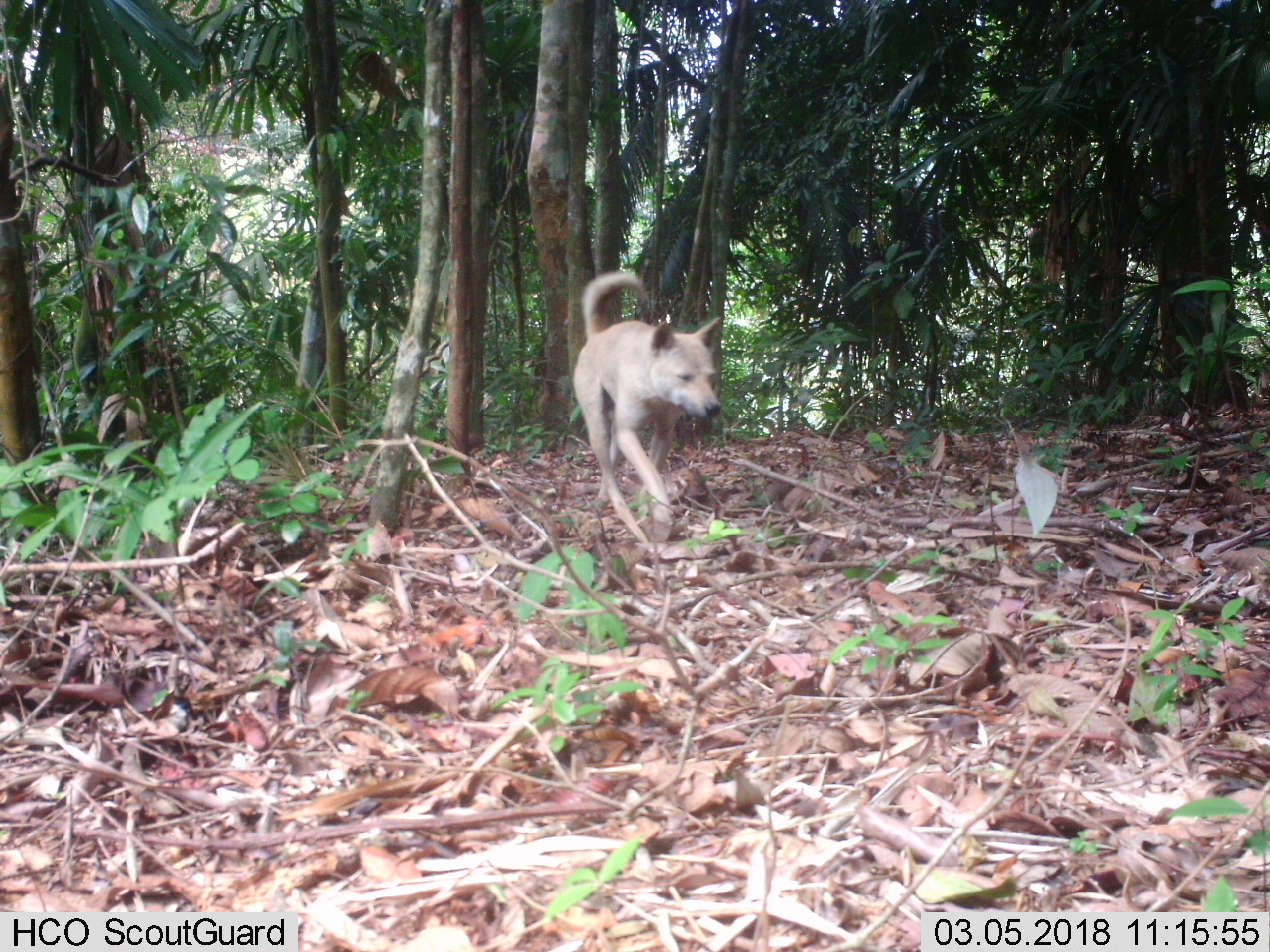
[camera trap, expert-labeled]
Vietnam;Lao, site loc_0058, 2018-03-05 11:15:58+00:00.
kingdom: Animalia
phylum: Chordata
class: Mammalia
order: Carnivora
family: Canidae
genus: Canis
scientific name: Canis familiaris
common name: domestic dog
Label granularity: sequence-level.